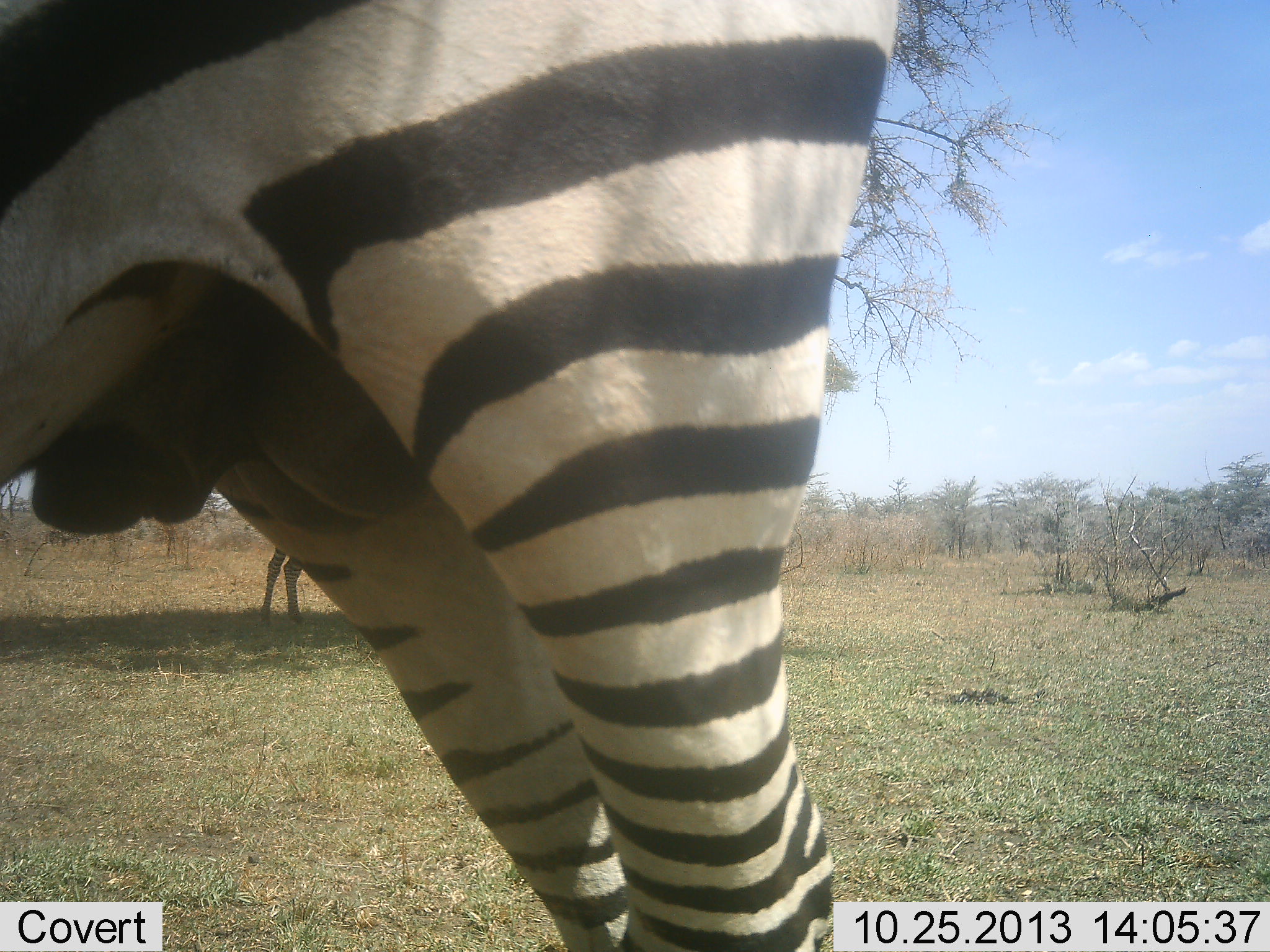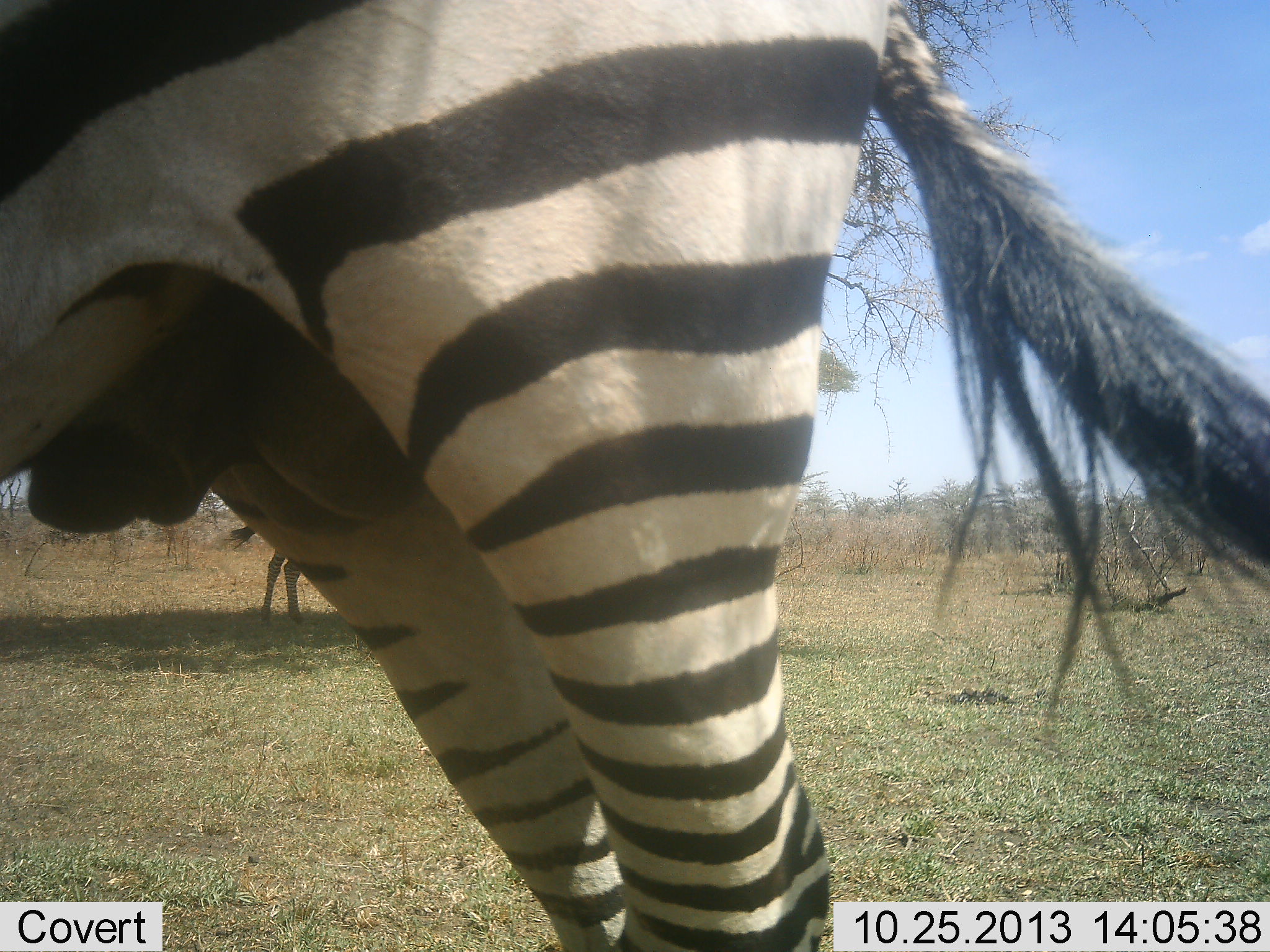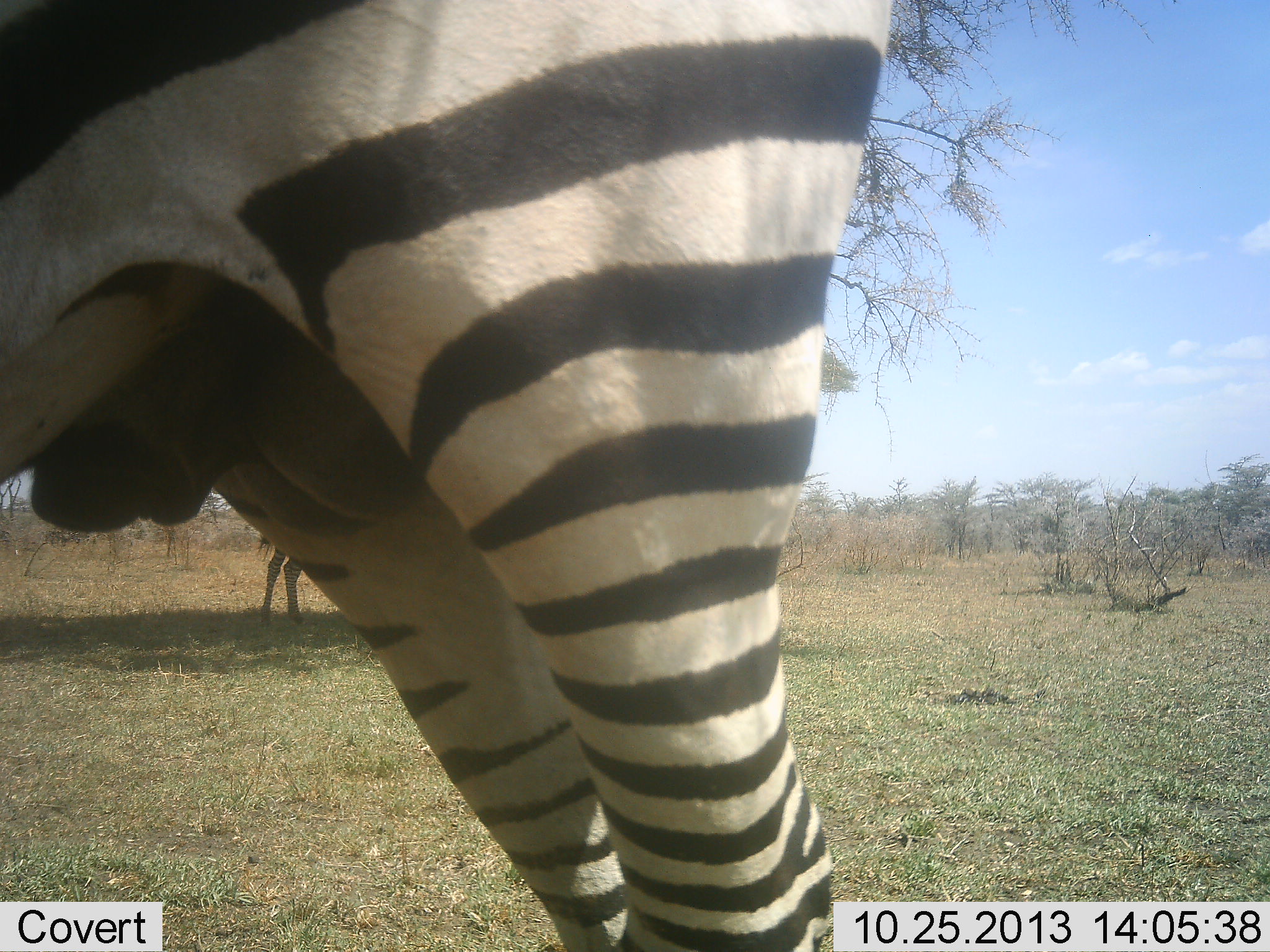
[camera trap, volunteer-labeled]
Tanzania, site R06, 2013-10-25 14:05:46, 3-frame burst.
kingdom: Animalia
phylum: Chordata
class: Mammalia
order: Perissodactyla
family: Equidae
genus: Equus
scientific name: Equus quagga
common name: plains zebra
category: zebra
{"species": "zebra (plains zebra) (Equus quagga)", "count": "2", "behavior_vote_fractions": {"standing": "100%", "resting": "0%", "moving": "10%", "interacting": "0%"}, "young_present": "0%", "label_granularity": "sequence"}